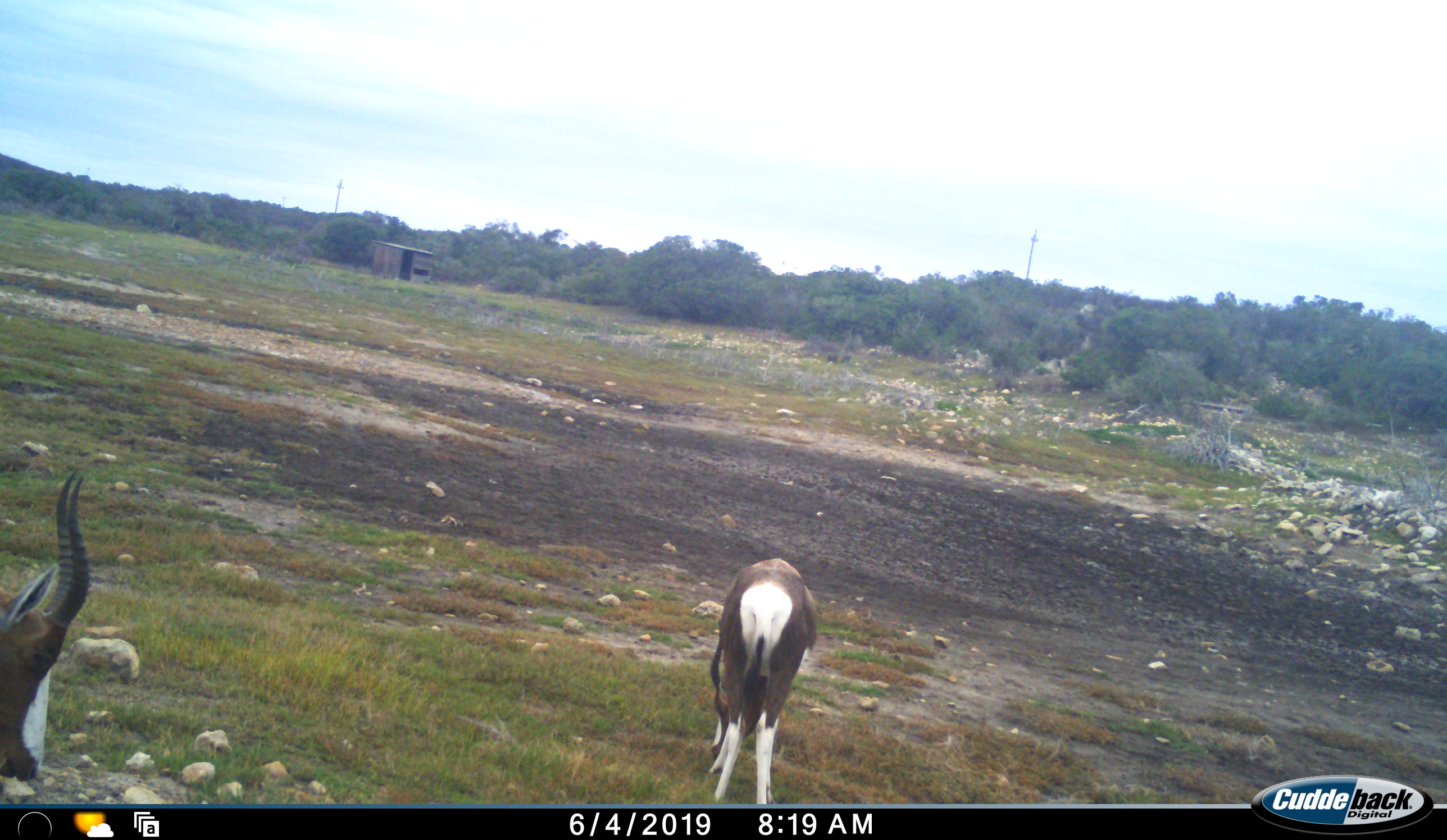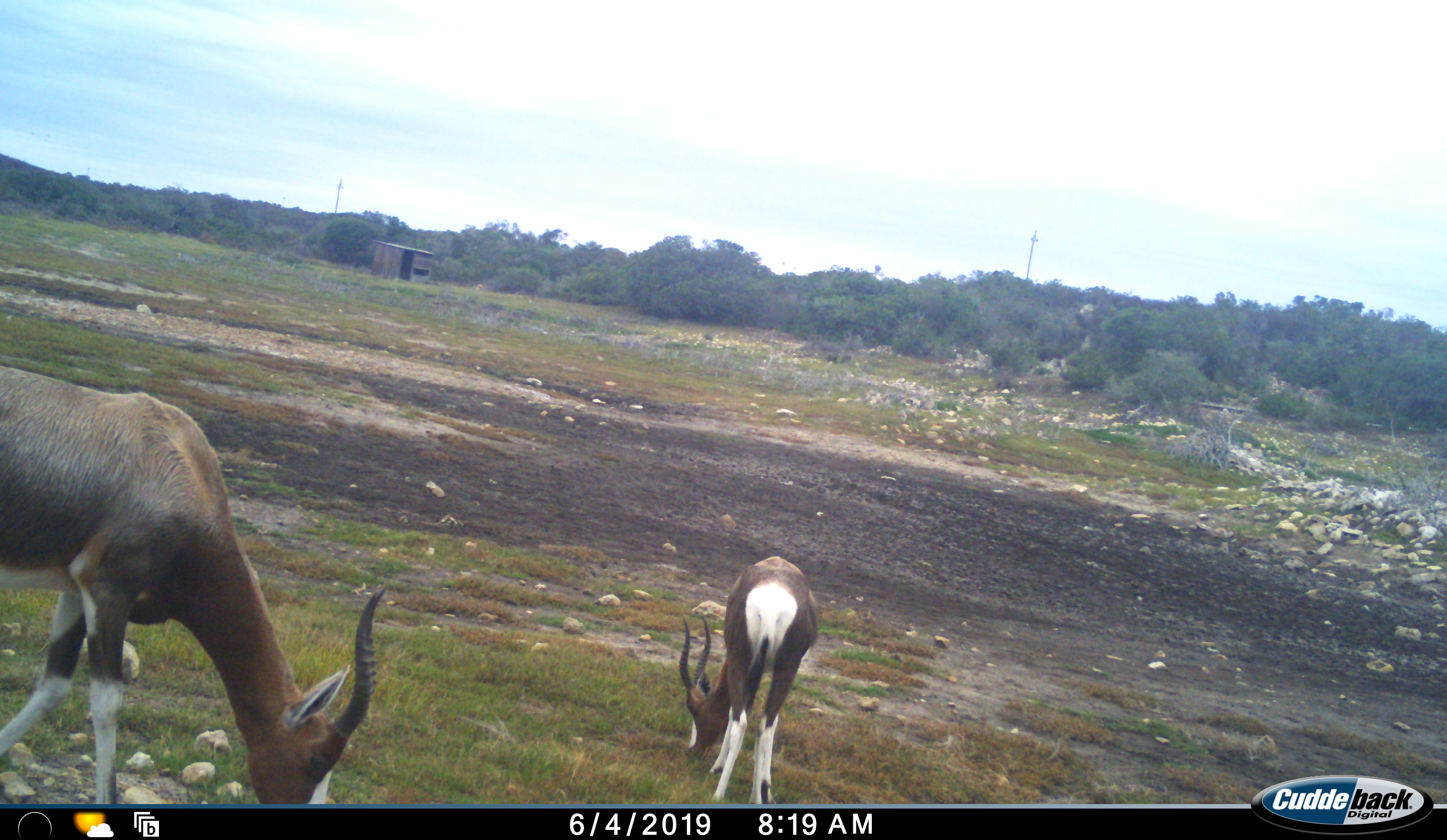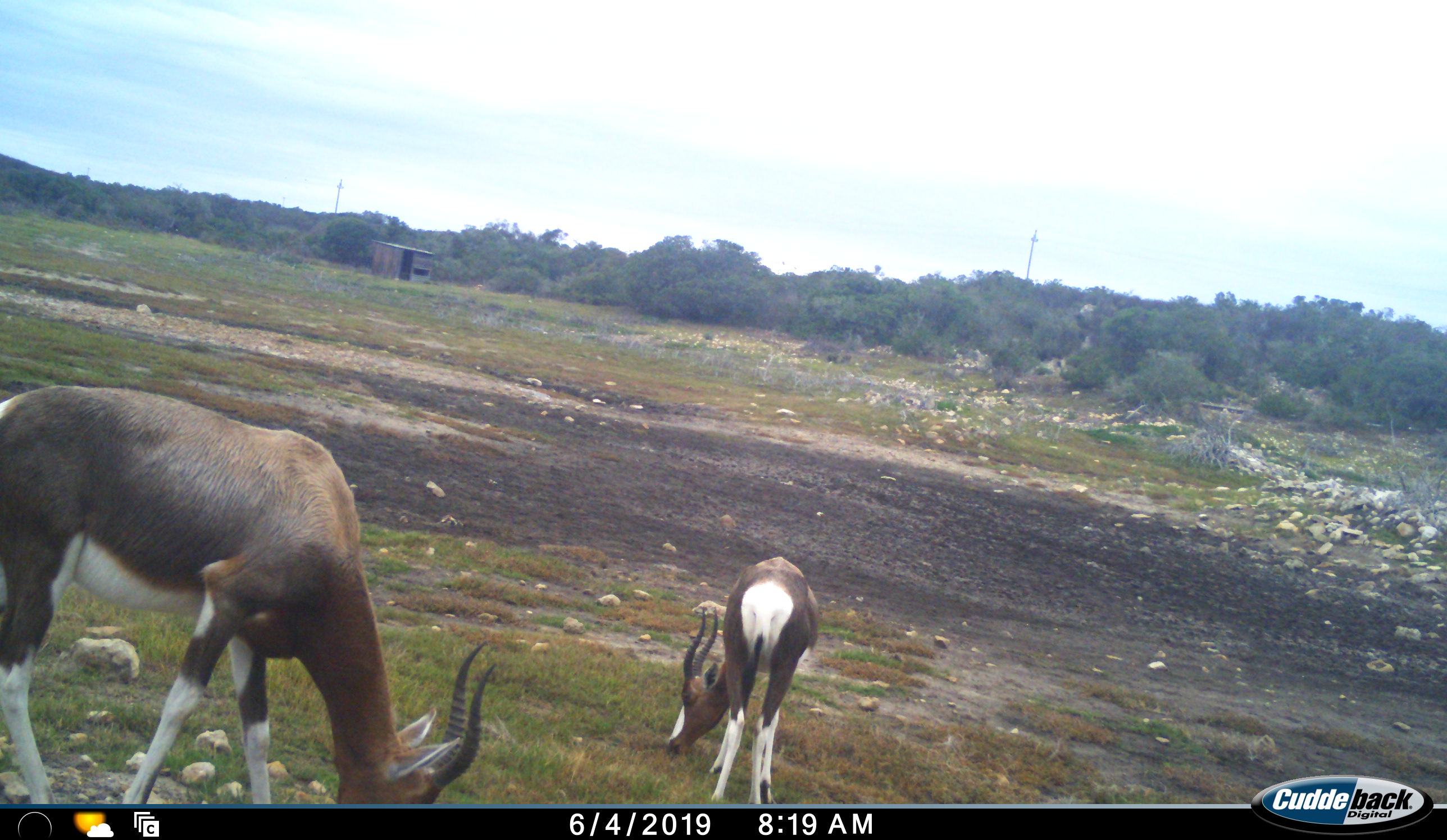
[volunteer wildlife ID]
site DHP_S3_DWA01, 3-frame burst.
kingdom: Animalia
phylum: Chordata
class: Mammalia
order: Artiodactyla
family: Bovidae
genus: Damaliscus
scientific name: Damaliscus pygargus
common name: bontebok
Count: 2.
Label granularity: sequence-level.